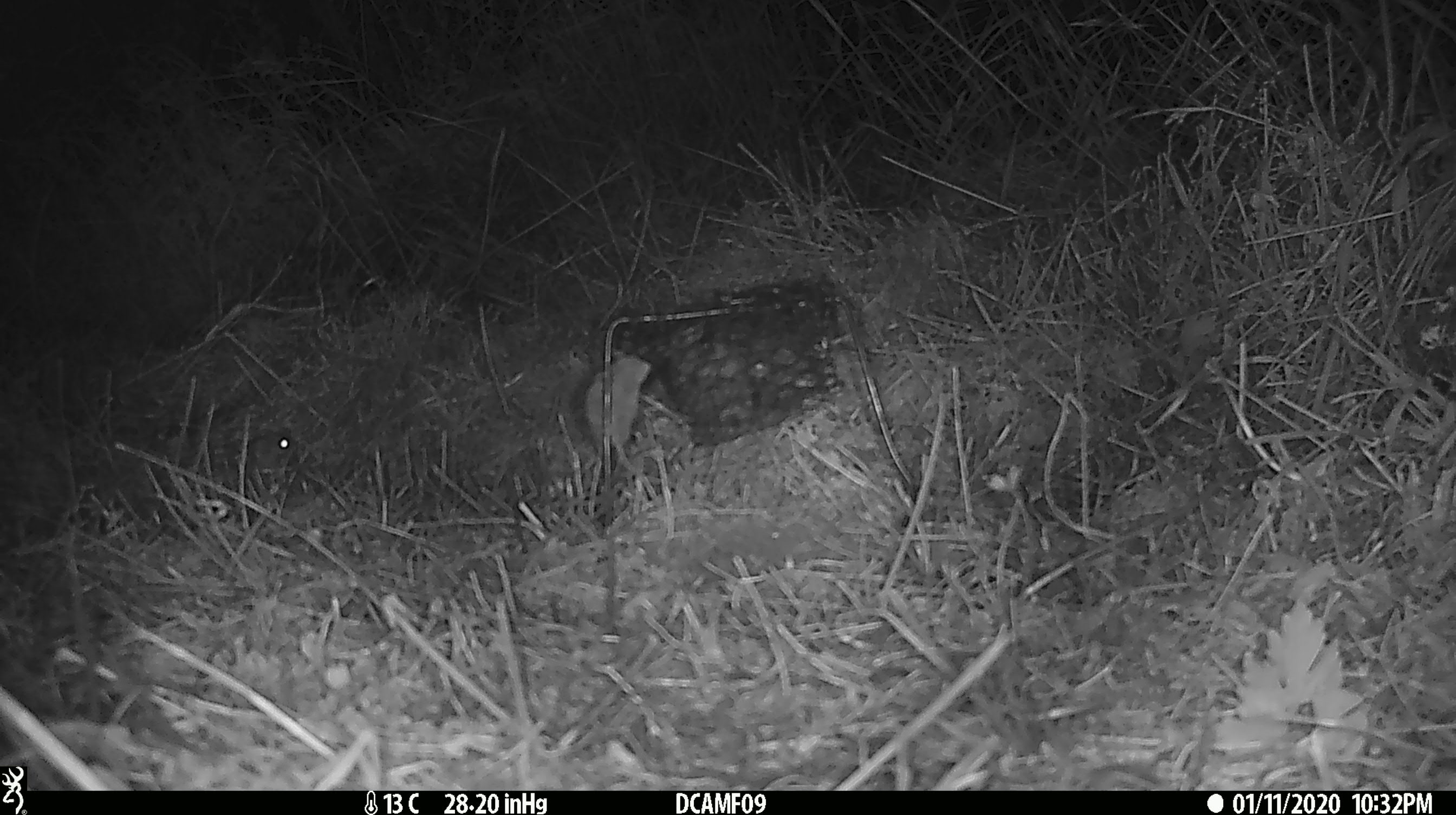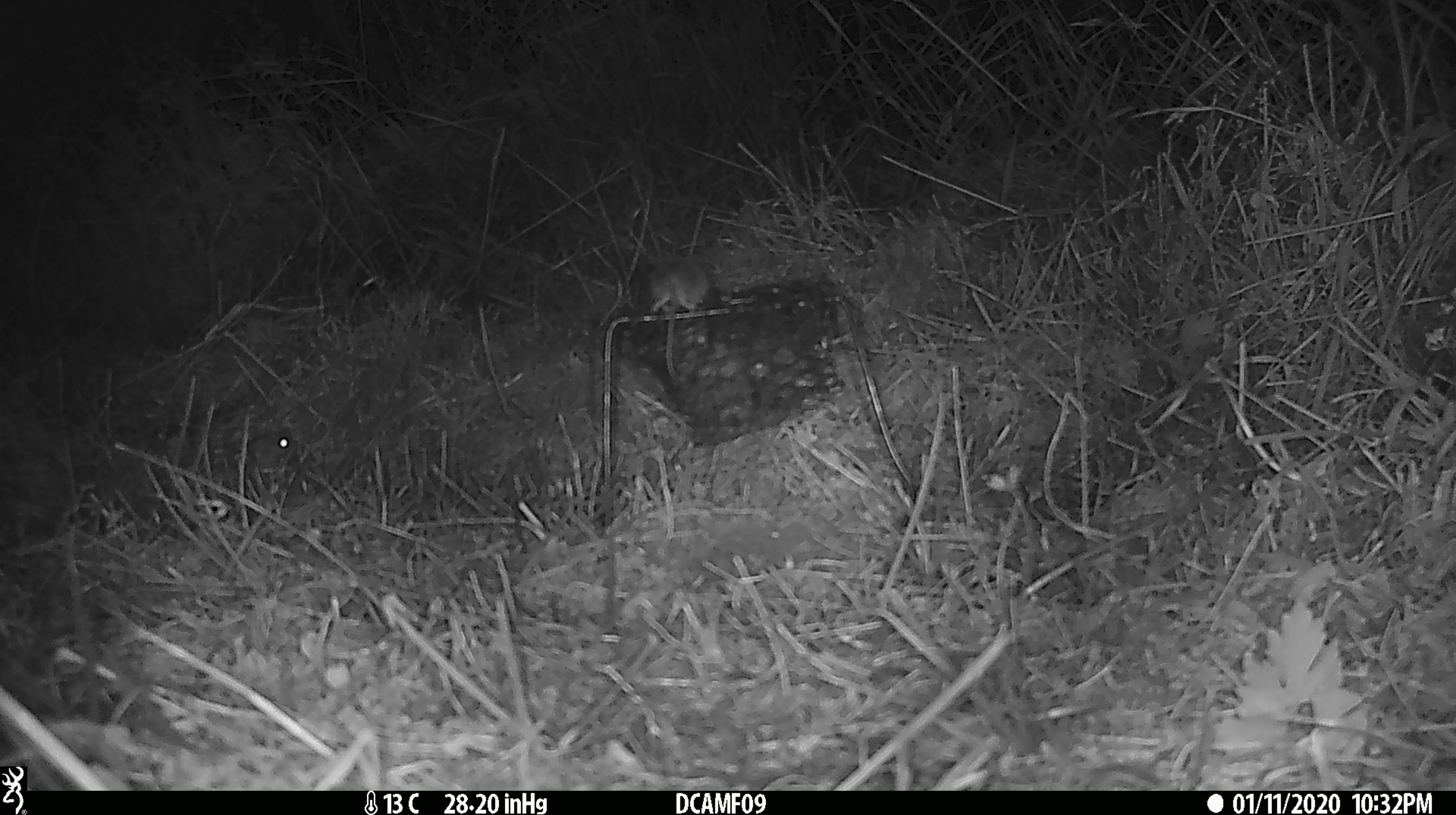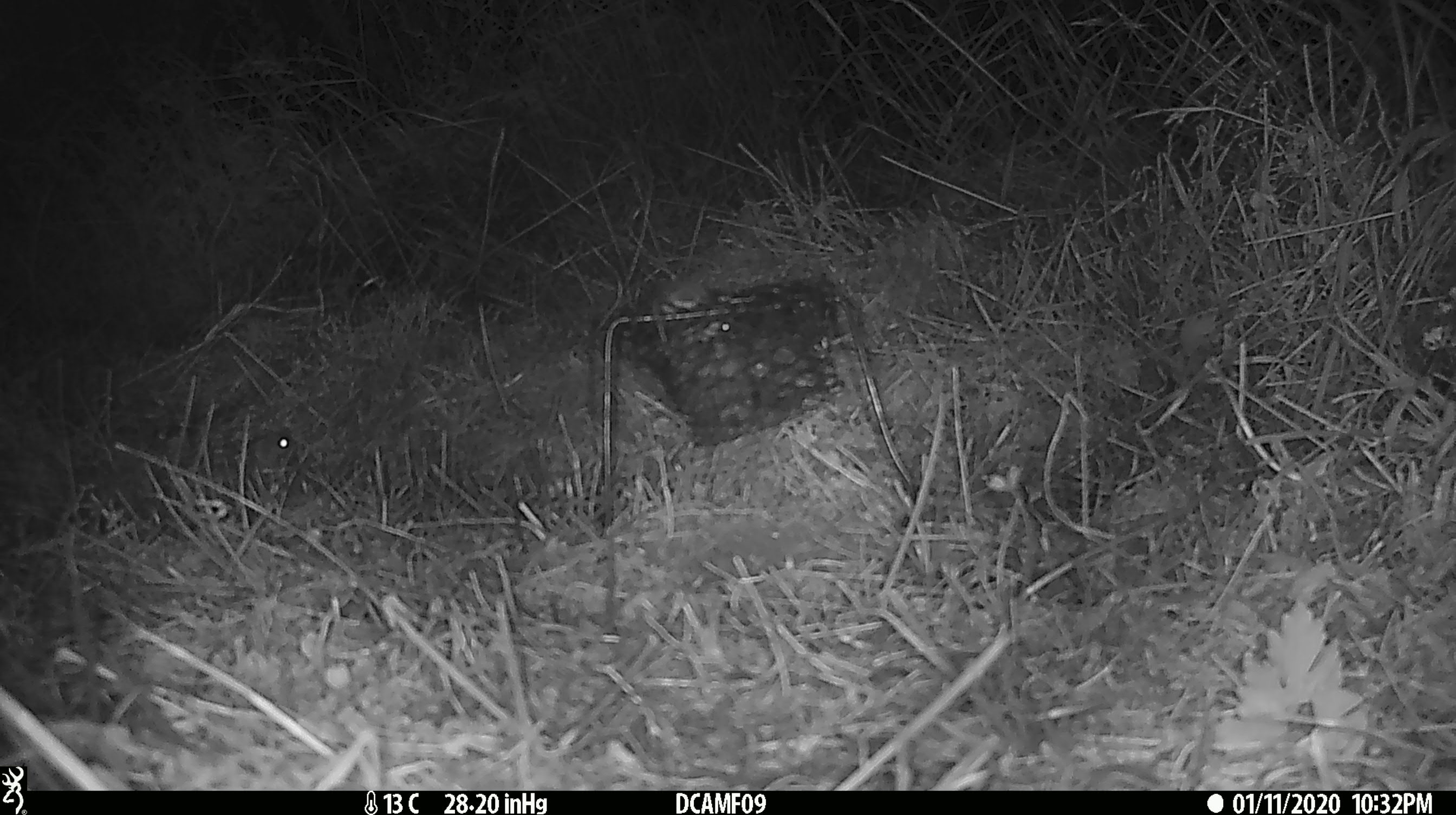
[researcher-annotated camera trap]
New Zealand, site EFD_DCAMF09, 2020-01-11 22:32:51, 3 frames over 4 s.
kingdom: Animalia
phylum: Chordata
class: Mammalia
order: Rodentia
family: Muridae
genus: Mus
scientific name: Mus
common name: mouse